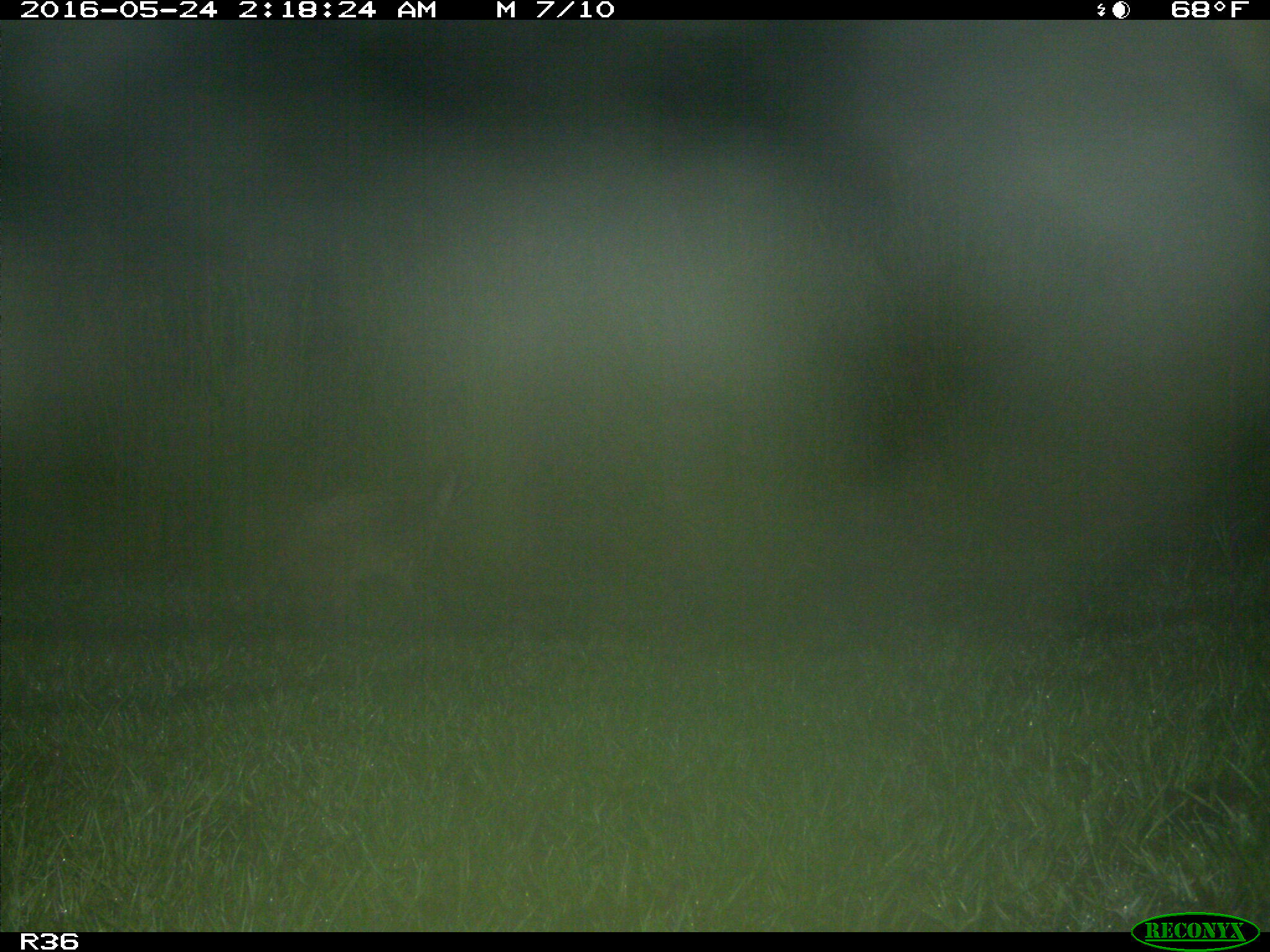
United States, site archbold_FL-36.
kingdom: Animalia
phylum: Chordata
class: Mammalia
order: Carnivora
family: Procyonidae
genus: Procyon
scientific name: Procyon lotor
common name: common raccoon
Procyon lotor (common raccoon).